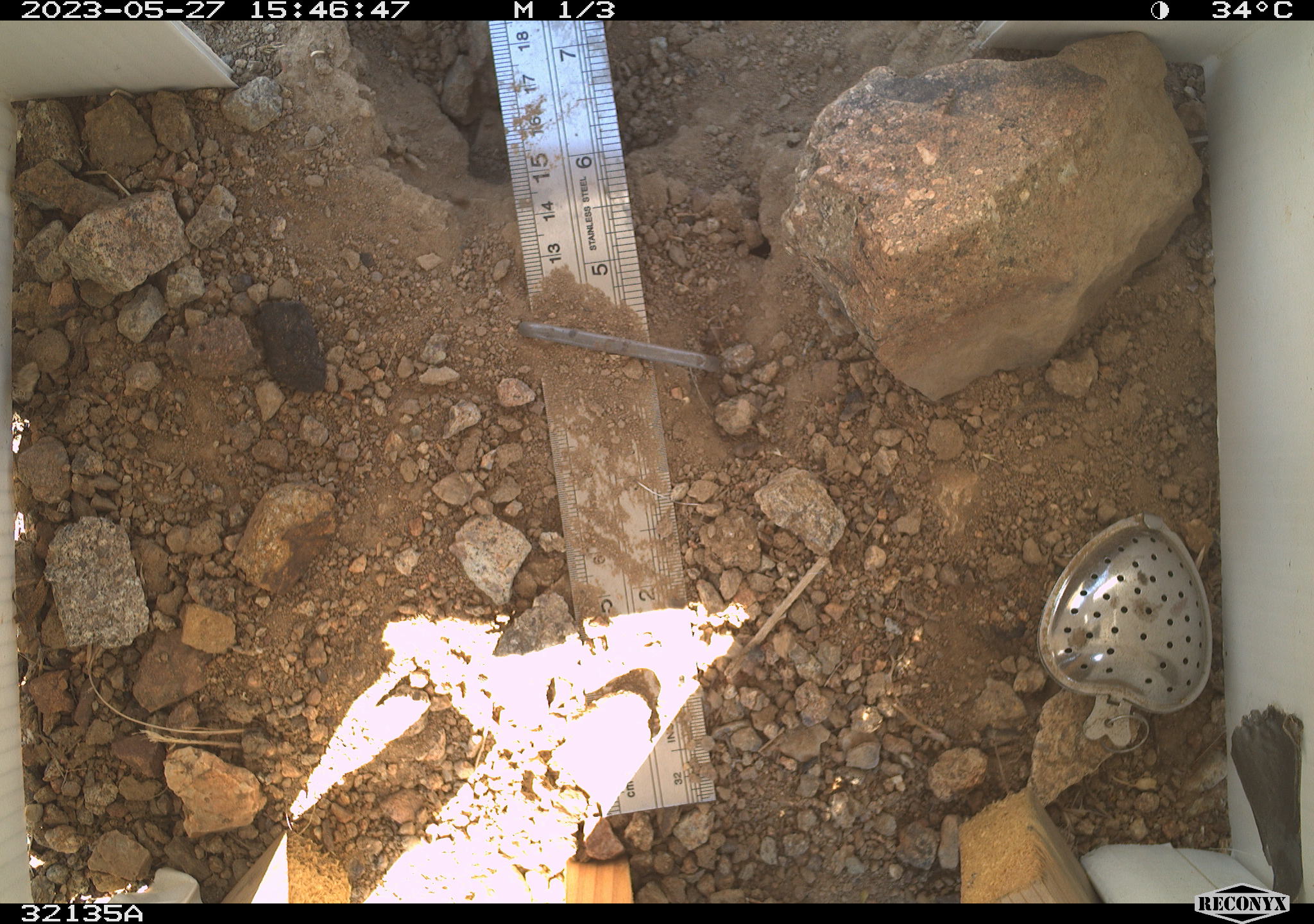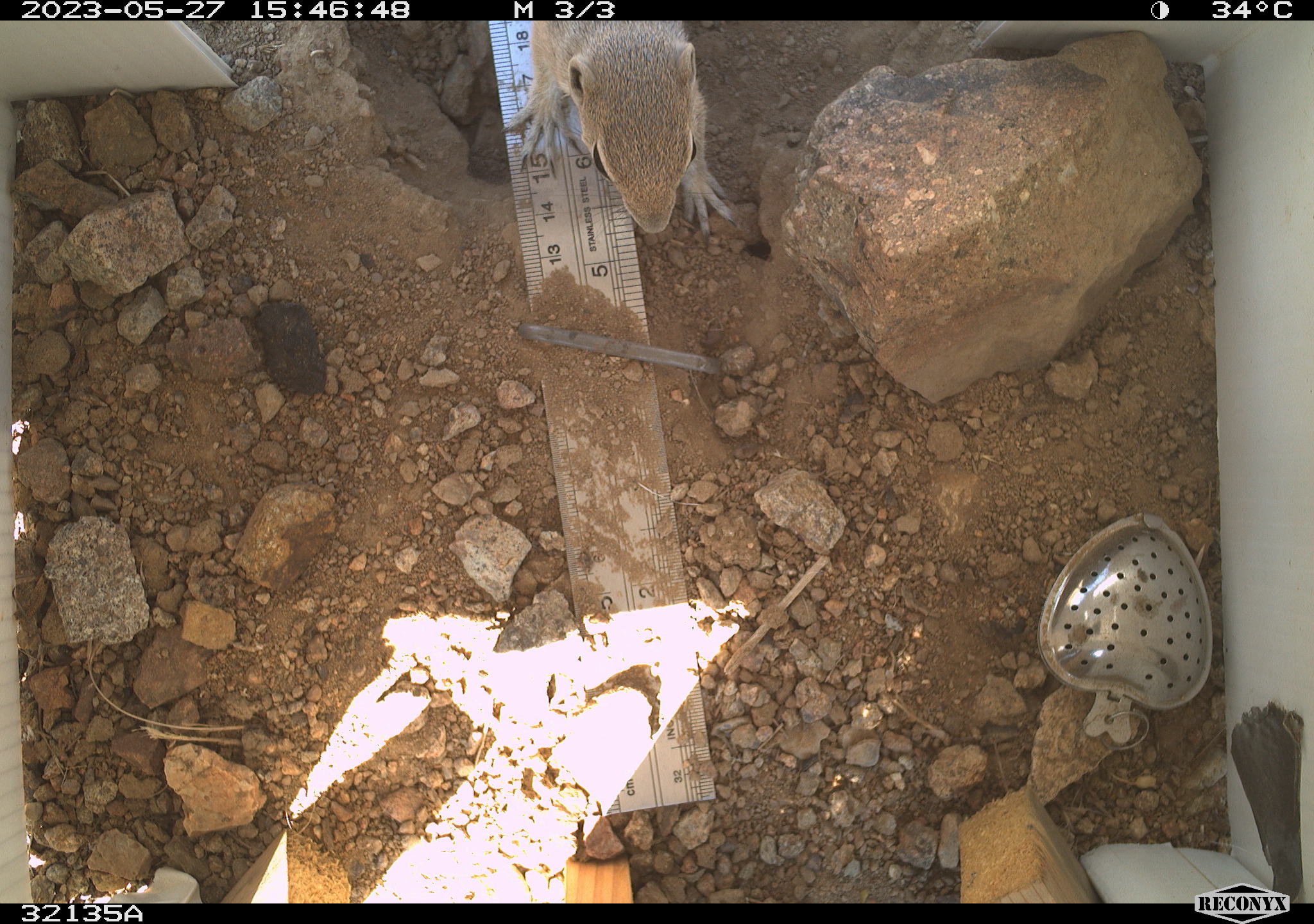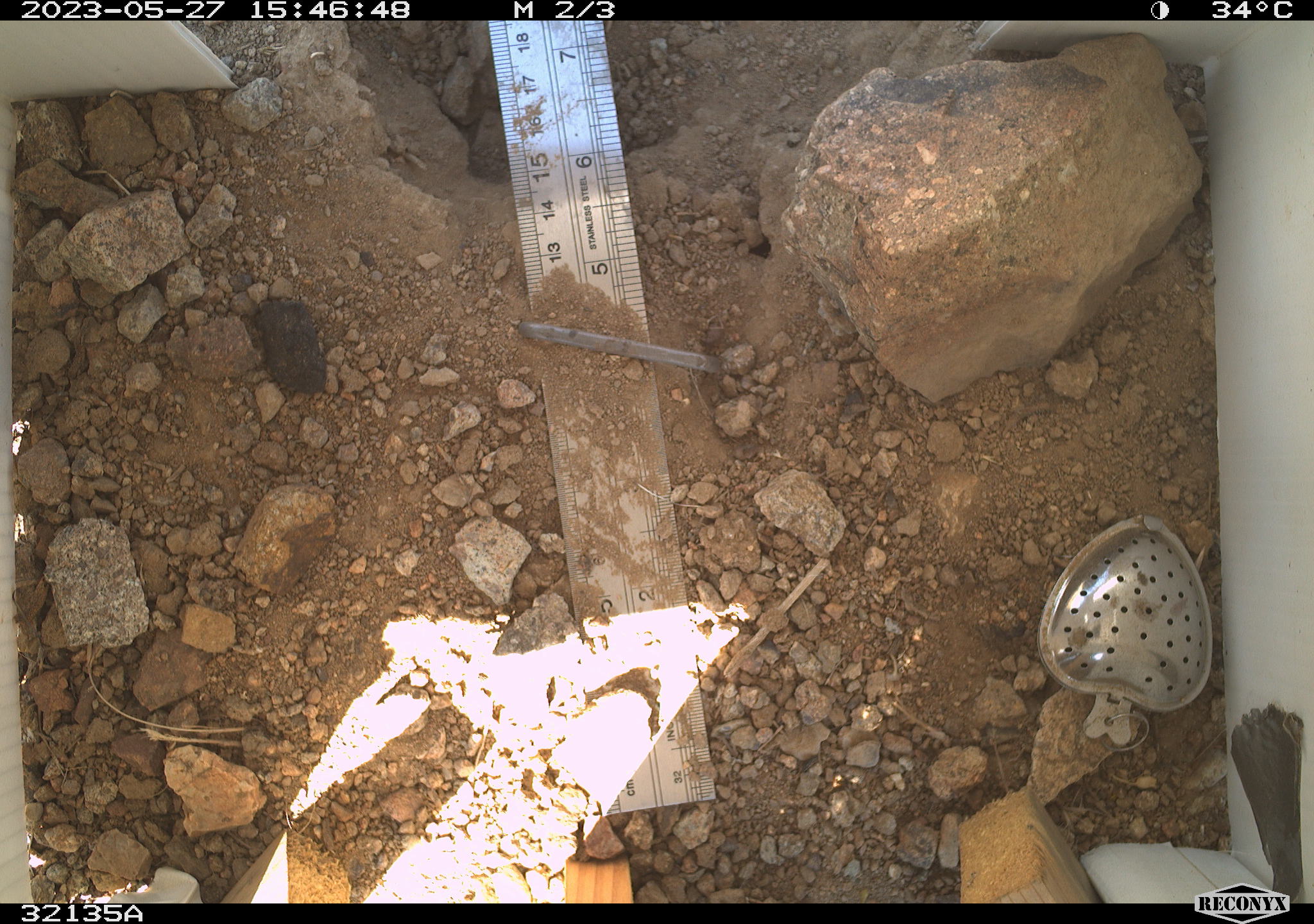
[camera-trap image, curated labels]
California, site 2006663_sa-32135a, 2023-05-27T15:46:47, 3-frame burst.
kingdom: Animalia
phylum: Chordata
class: Mammalia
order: Rodentia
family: Sciuridae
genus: Ammospermophilus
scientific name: Ammospermophilus leucurus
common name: white-tailed antelope squirrel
White-tailed antelope squirrel (Ammospermophilus leucurus).